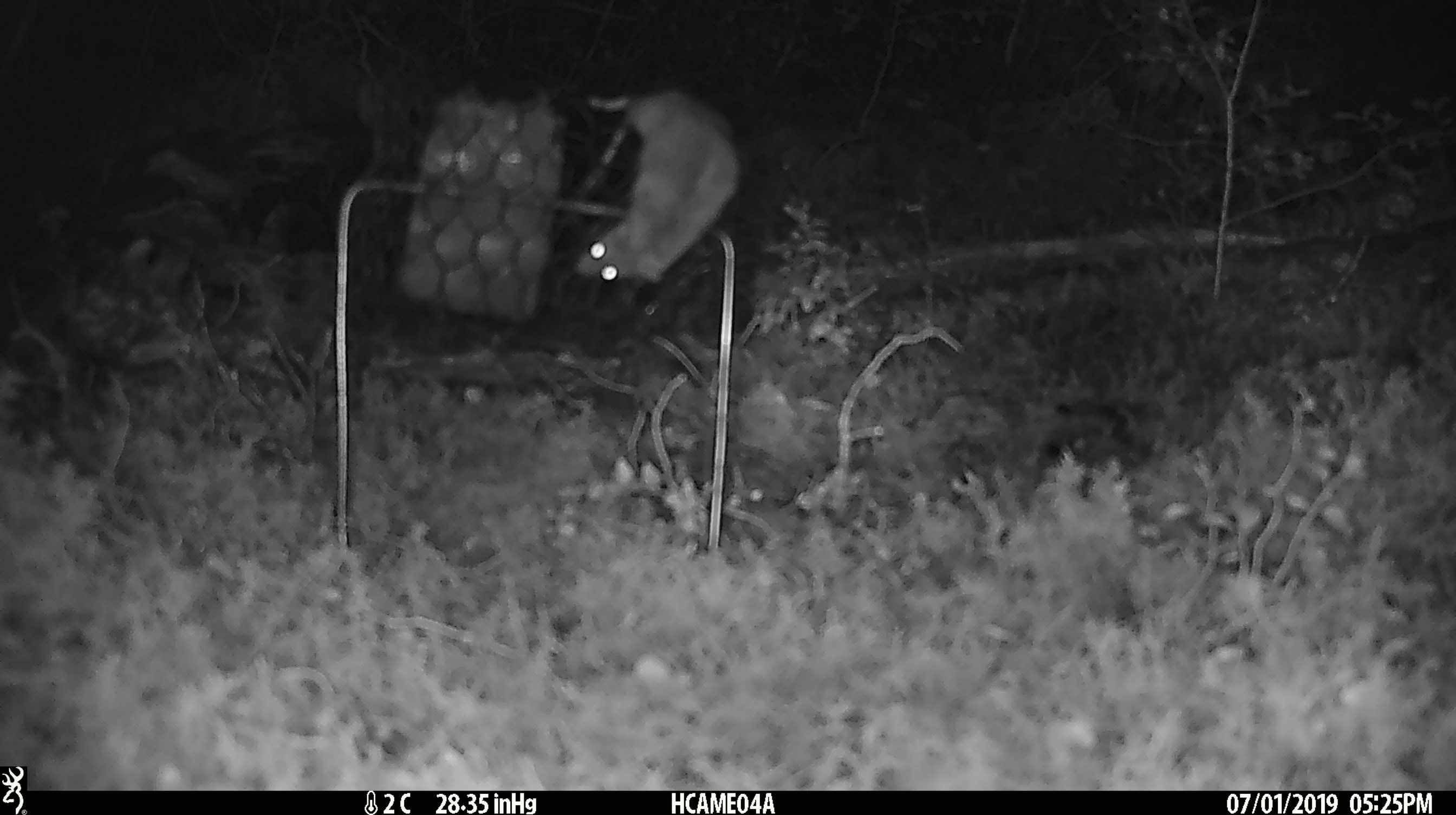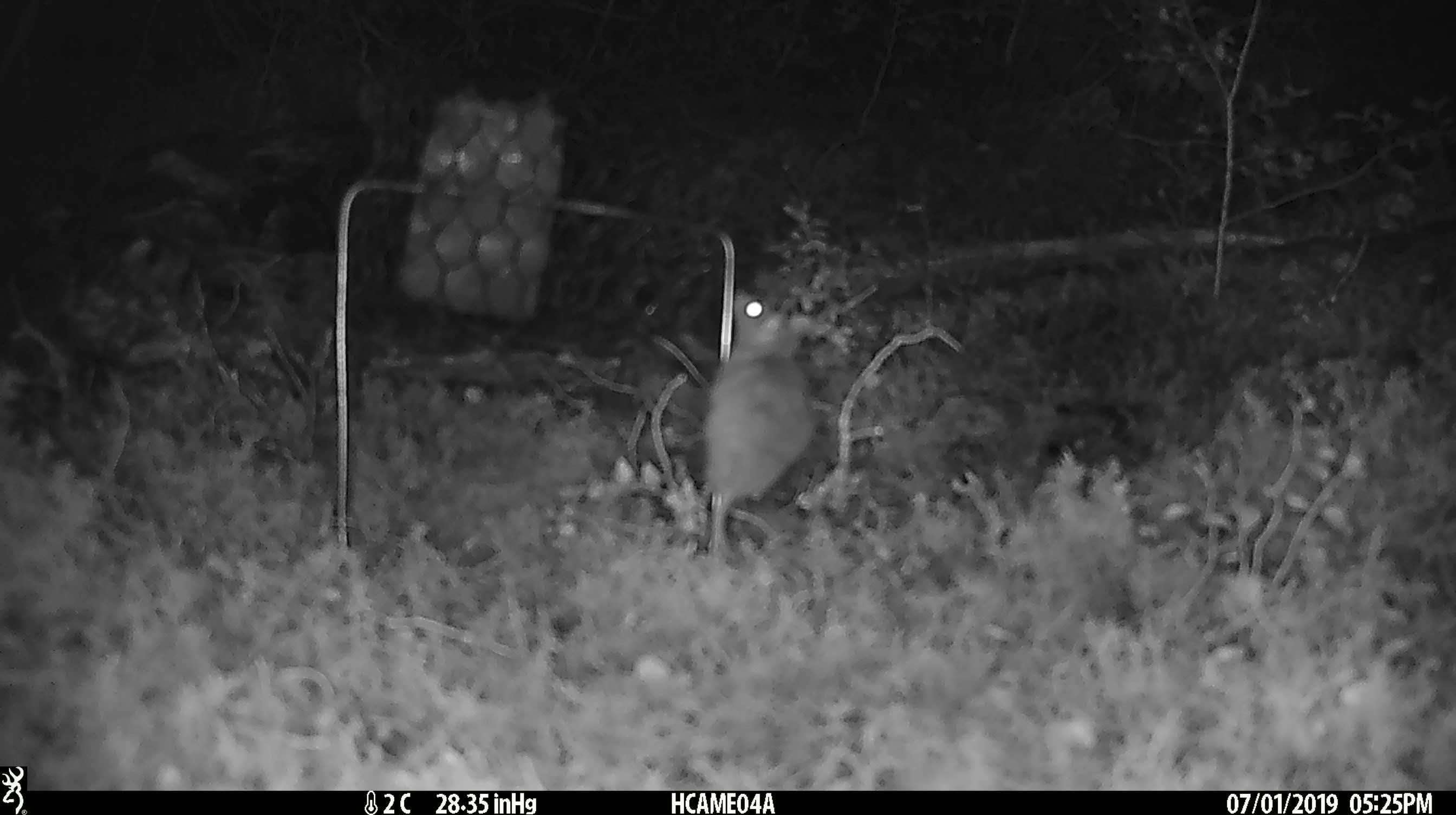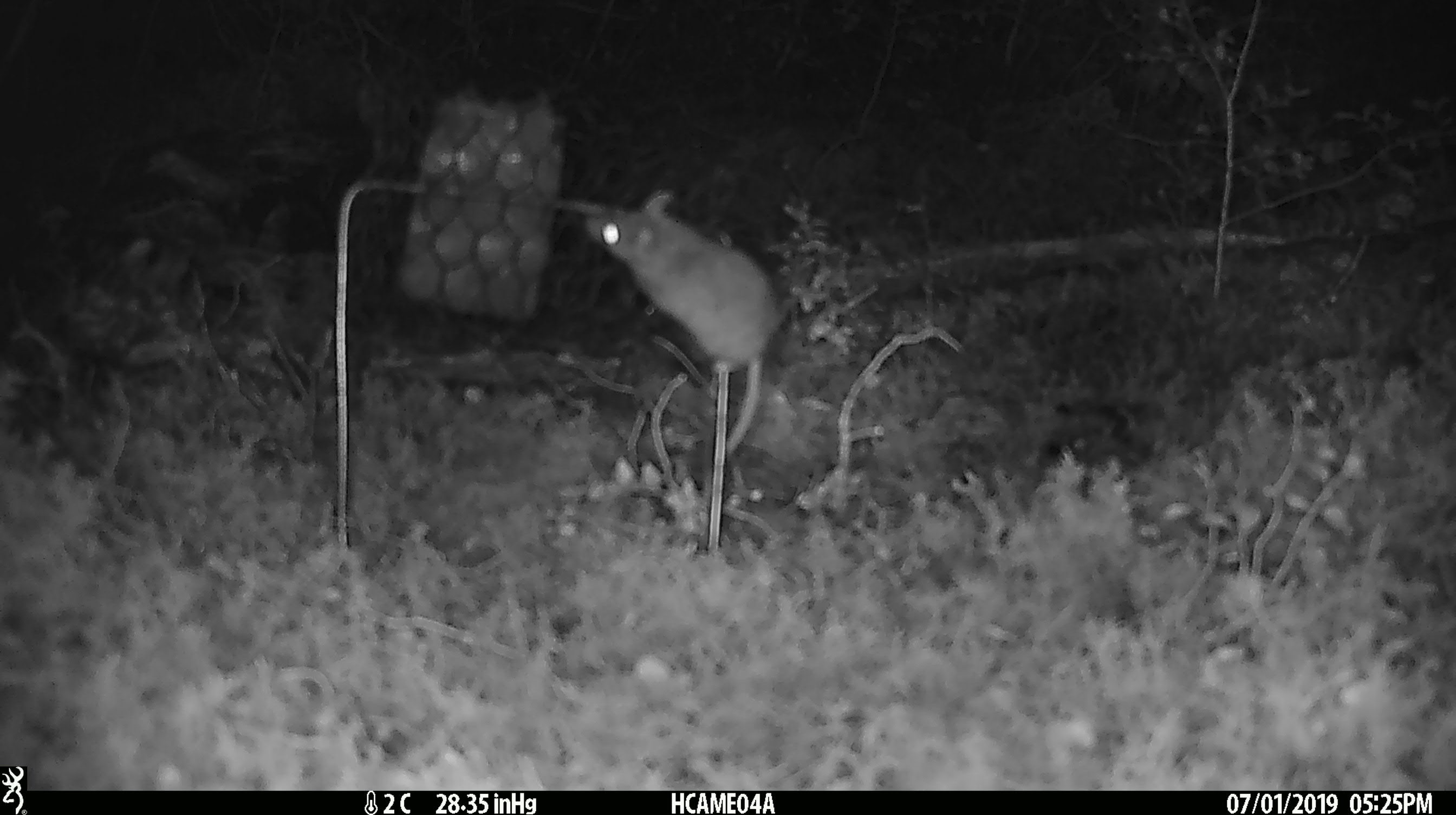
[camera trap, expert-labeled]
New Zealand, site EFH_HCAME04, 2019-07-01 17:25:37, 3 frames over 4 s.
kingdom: Animalia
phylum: Chordata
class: Mammalia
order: Rodentia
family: Muridae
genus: Mus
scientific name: Mus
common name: mouse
Mouse (Mus).